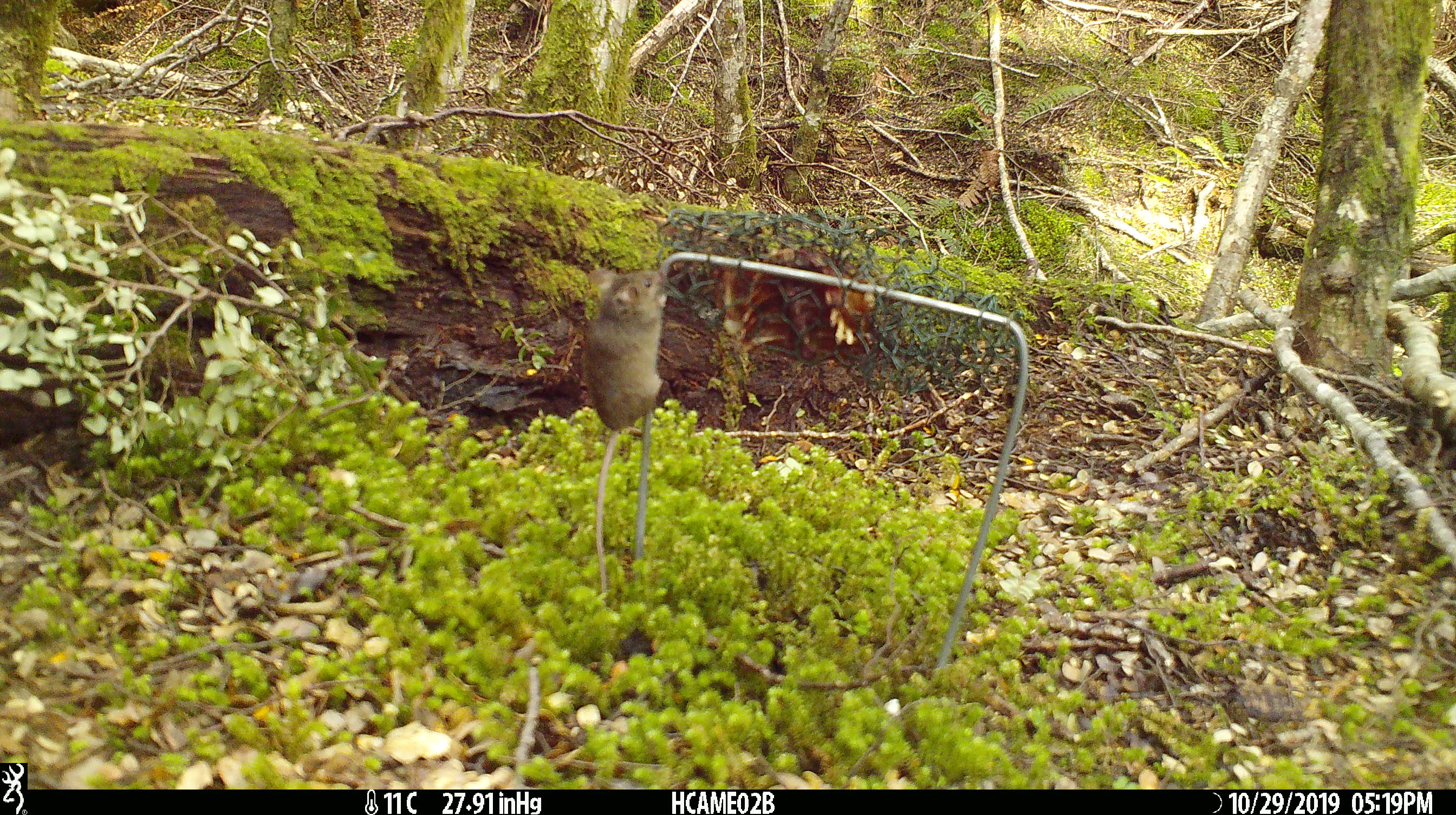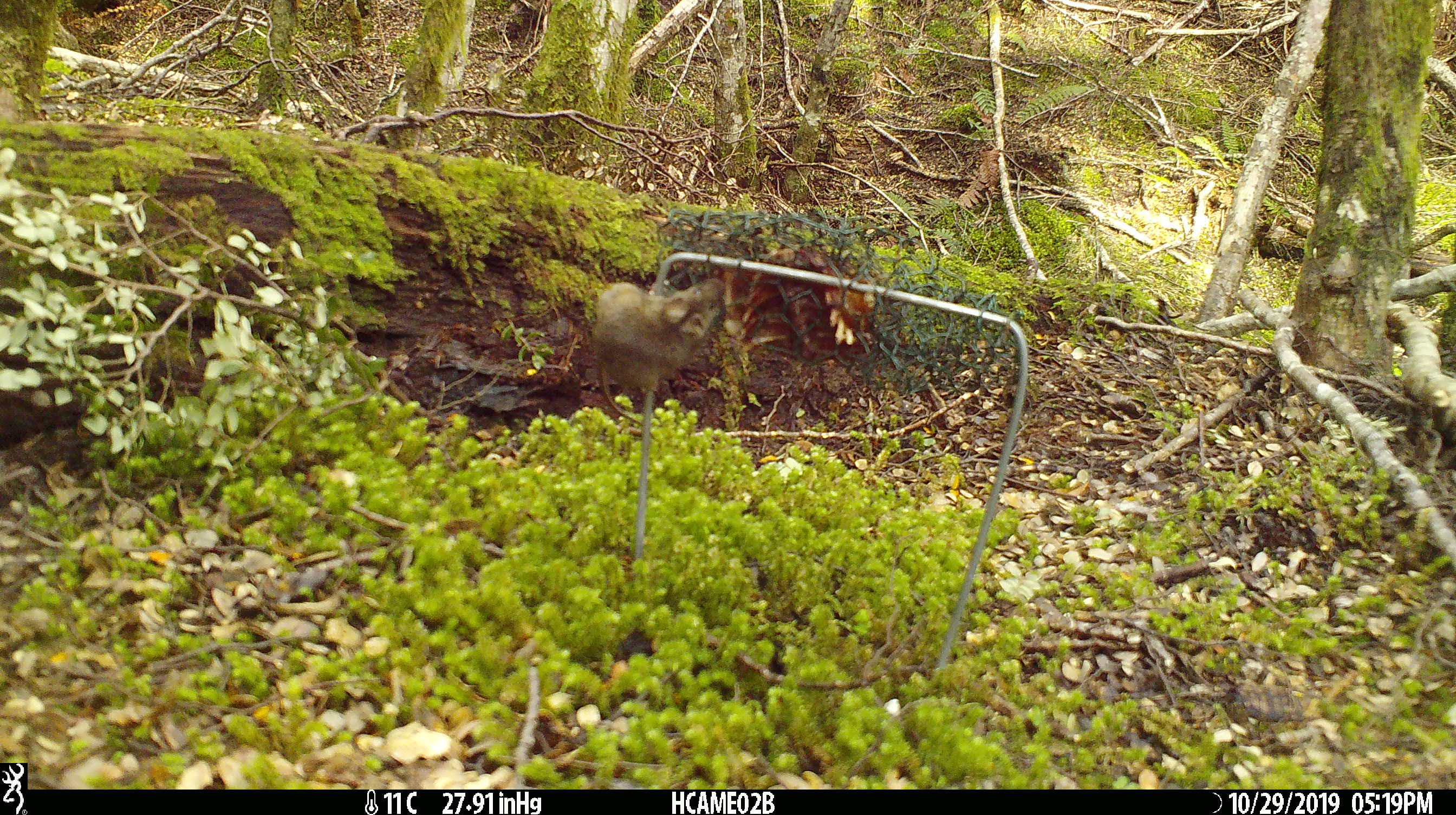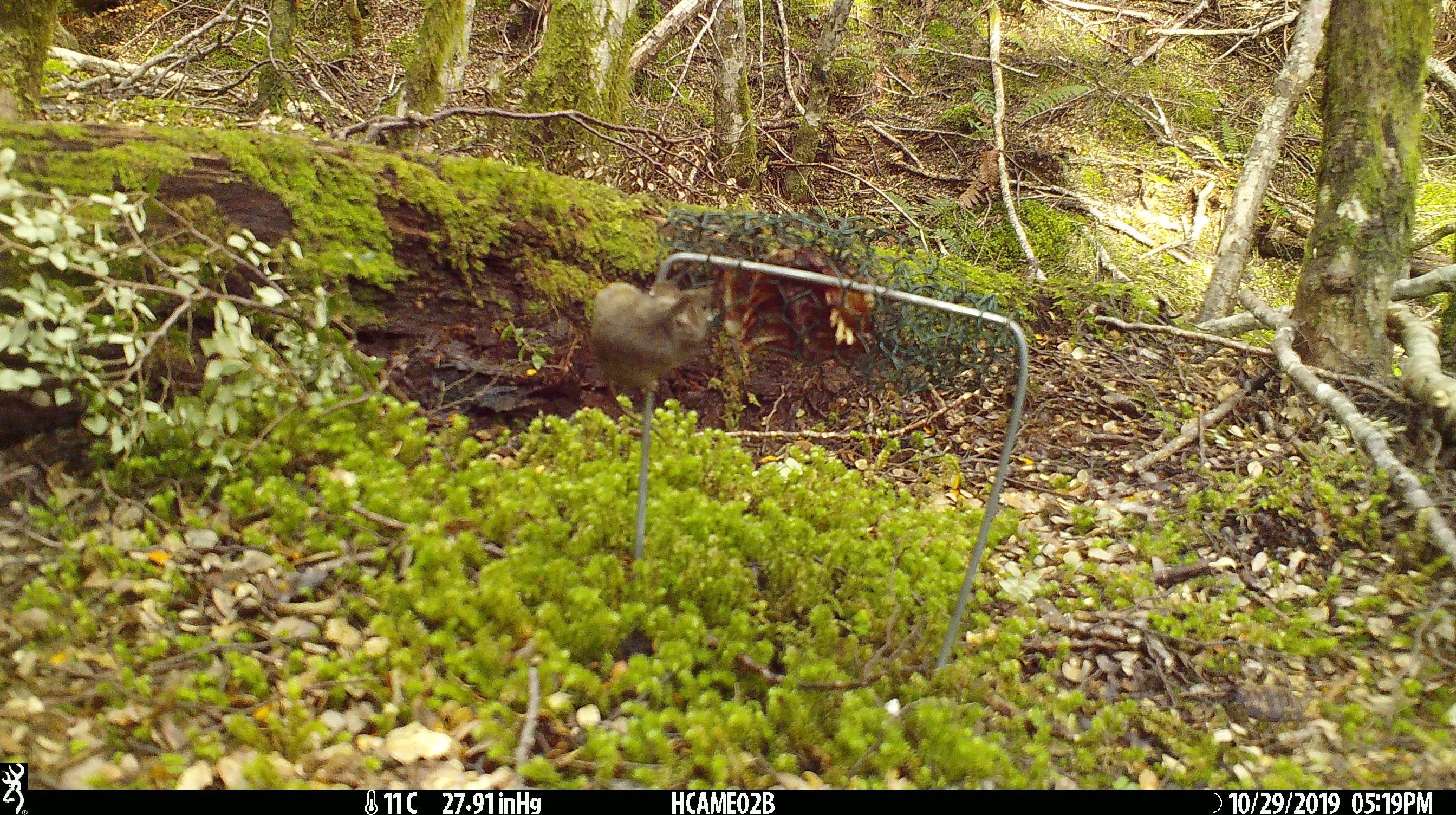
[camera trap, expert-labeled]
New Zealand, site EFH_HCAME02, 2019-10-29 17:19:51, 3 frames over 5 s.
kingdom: Animalia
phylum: Chordata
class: Mammalia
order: Rodentia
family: Muridae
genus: Mus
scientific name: Mus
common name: mouse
Mouse (Mus).